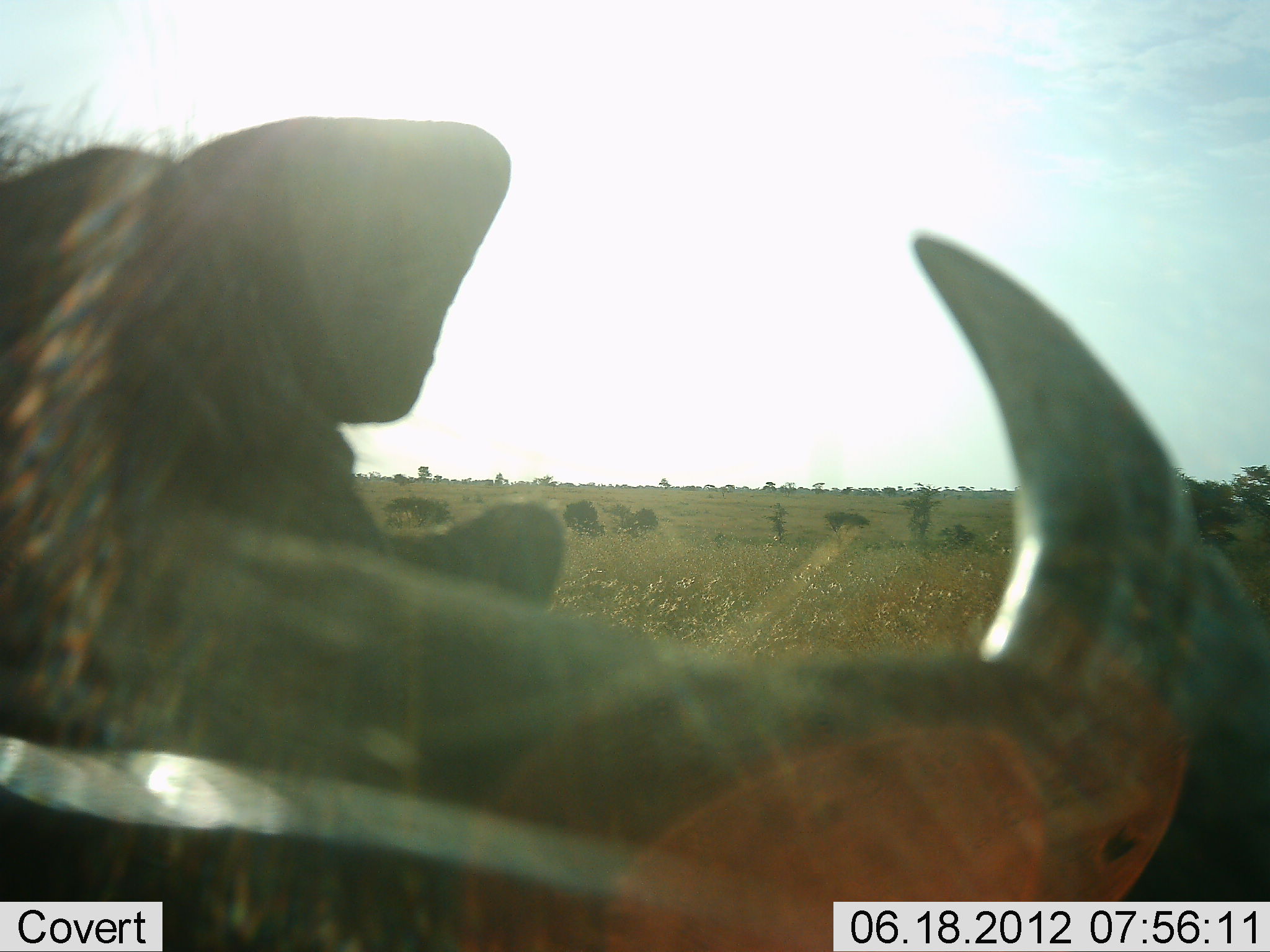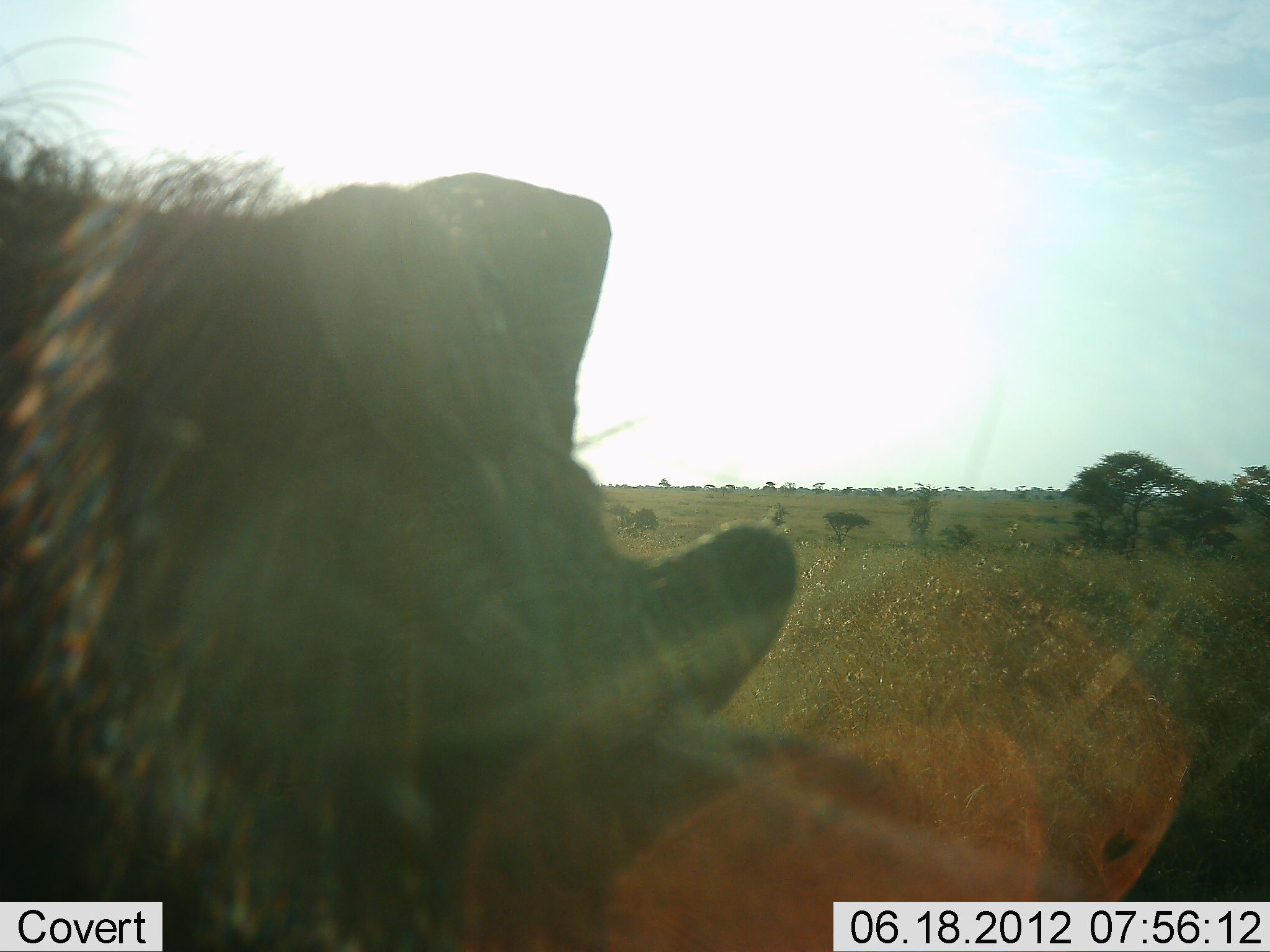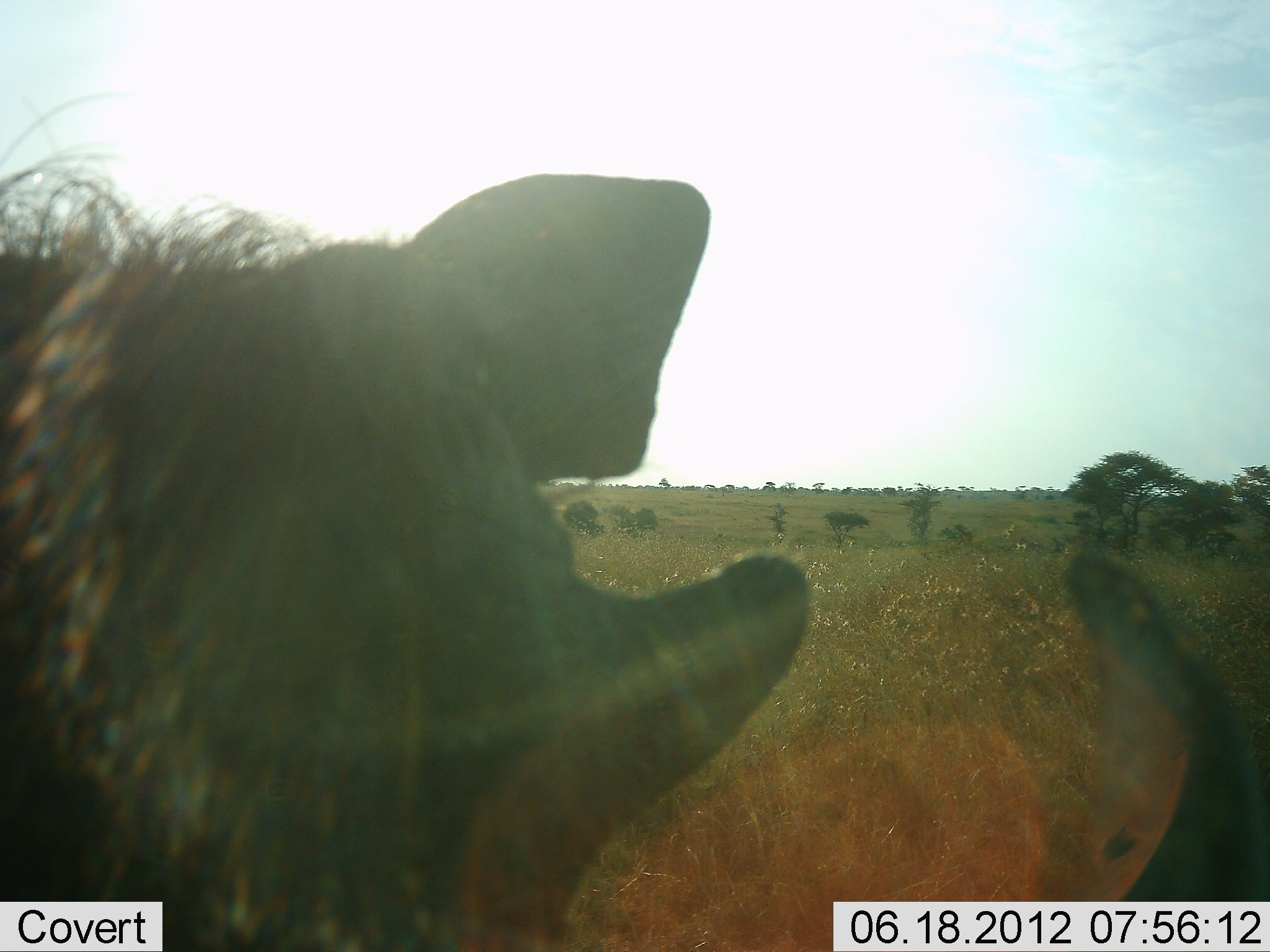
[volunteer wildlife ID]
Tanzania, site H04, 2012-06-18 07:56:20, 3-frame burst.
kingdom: Animalia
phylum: Chordata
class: Mammalia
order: Artiodactyla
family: Suidae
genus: Phacochoerus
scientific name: Phacochoerus africanus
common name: warthog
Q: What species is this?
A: Warthog (Phacochoerus africanus).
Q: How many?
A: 1.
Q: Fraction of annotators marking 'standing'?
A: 80%.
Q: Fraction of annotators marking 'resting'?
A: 0%.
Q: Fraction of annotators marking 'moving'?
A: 30%.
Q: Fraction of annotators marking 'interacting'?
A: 0%.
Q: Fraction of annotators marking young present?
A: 0%.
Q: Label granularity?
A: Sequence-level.